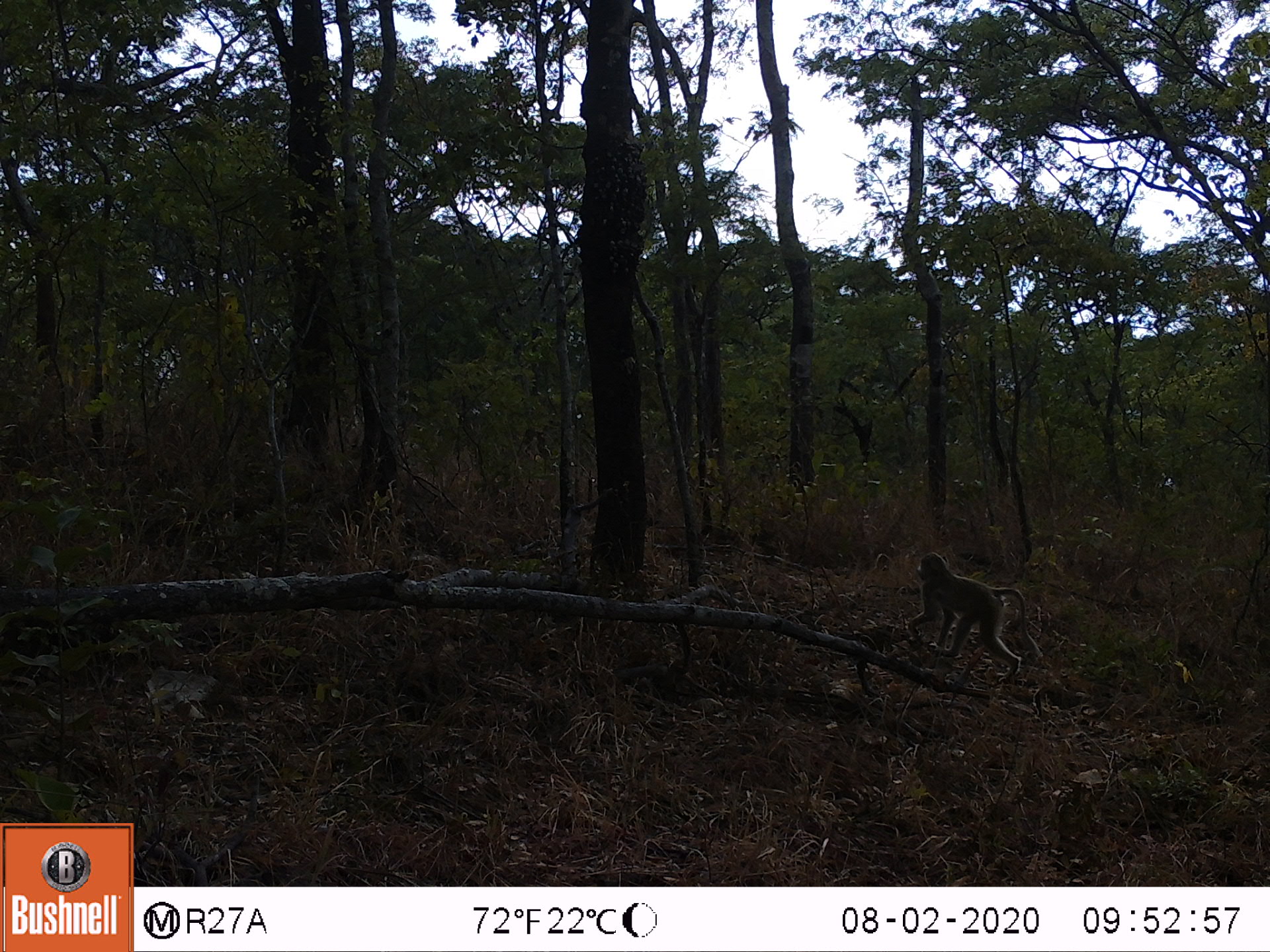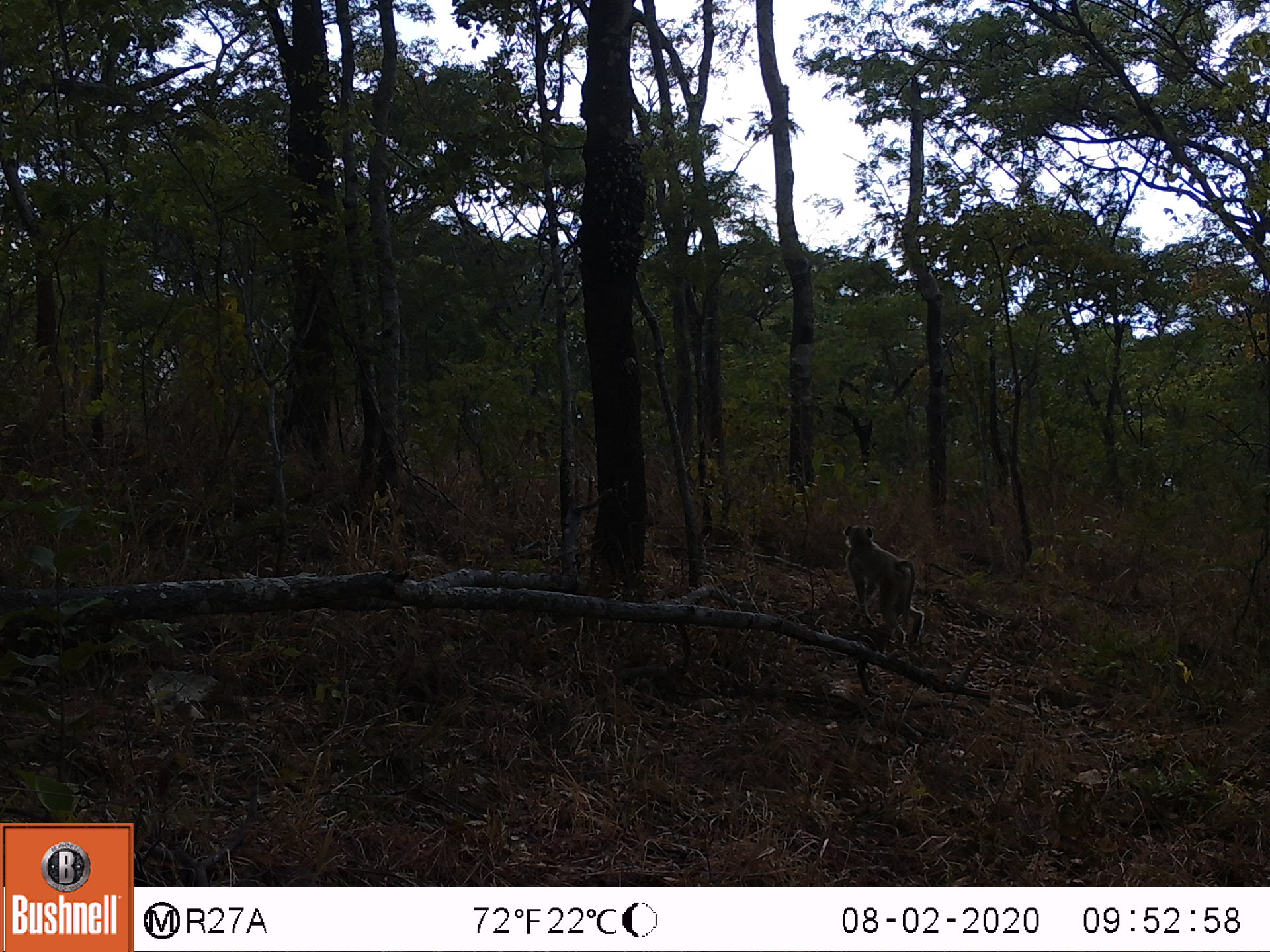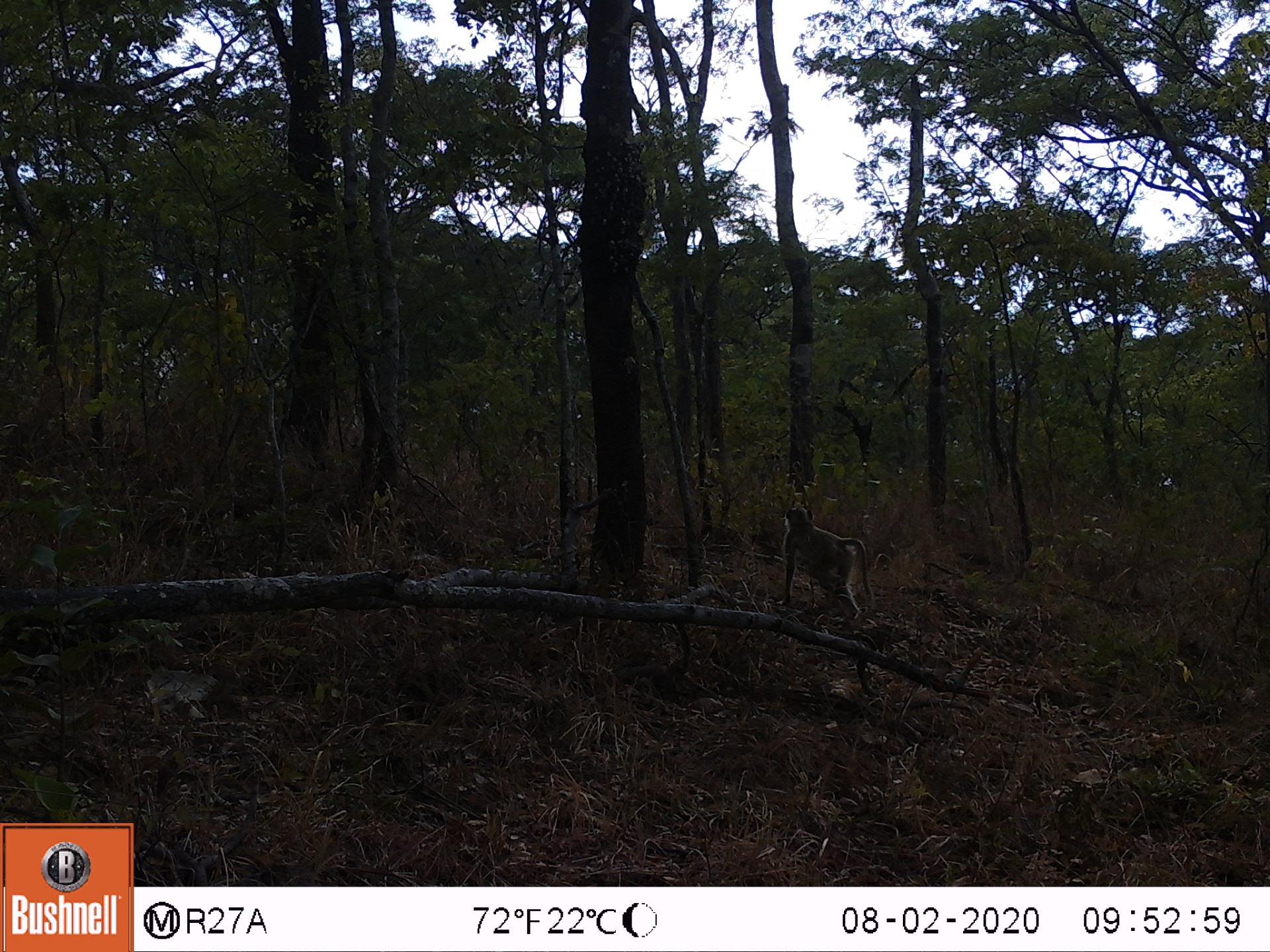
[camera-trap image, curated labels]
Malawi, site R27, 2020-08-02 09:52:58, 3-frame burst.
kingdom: Animalia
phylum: Chordata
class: Mammalia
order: Primates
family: Cercopithecidae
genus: Papio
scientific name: Papio cynocephalus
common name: yellow baboon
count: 1